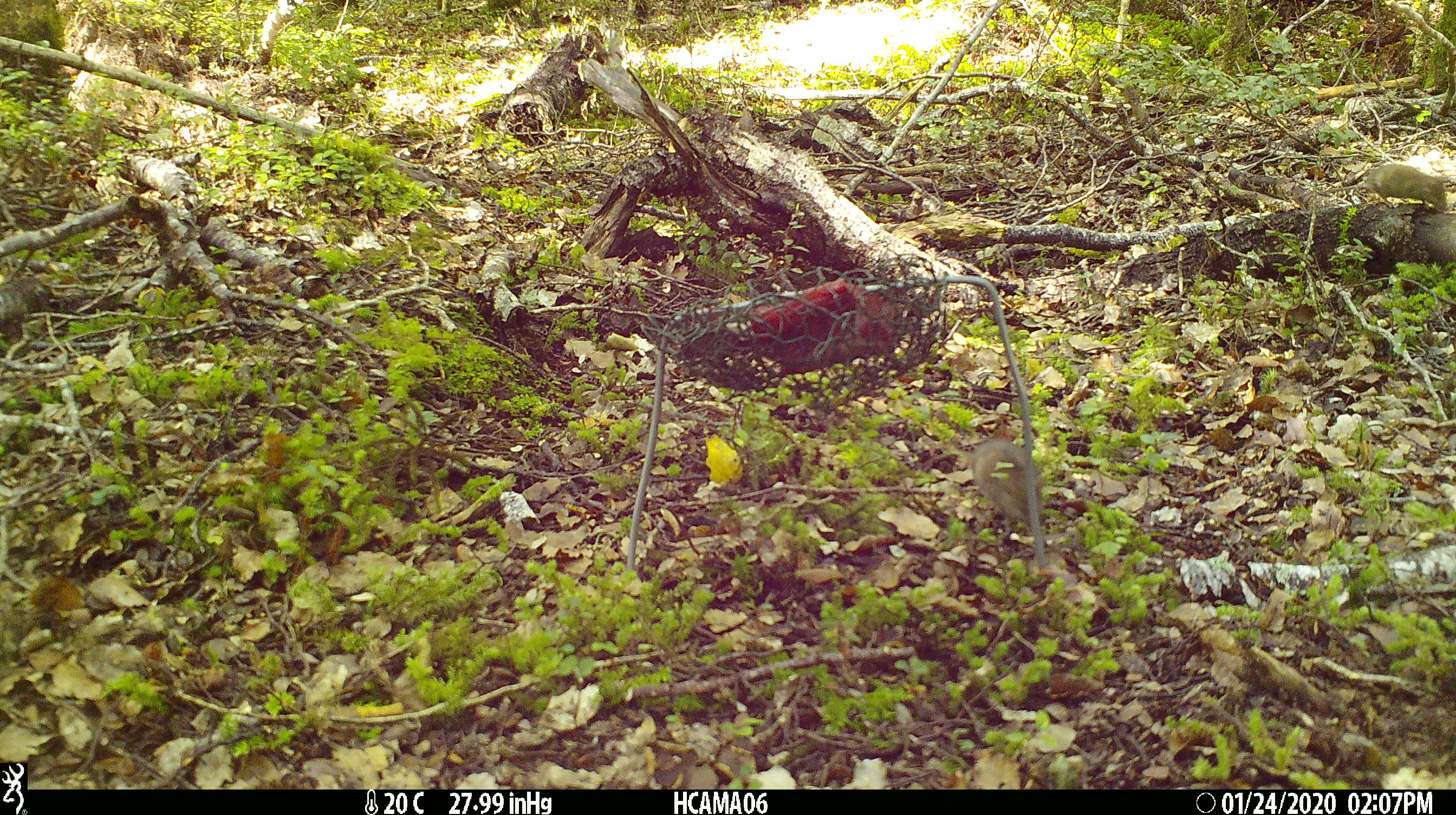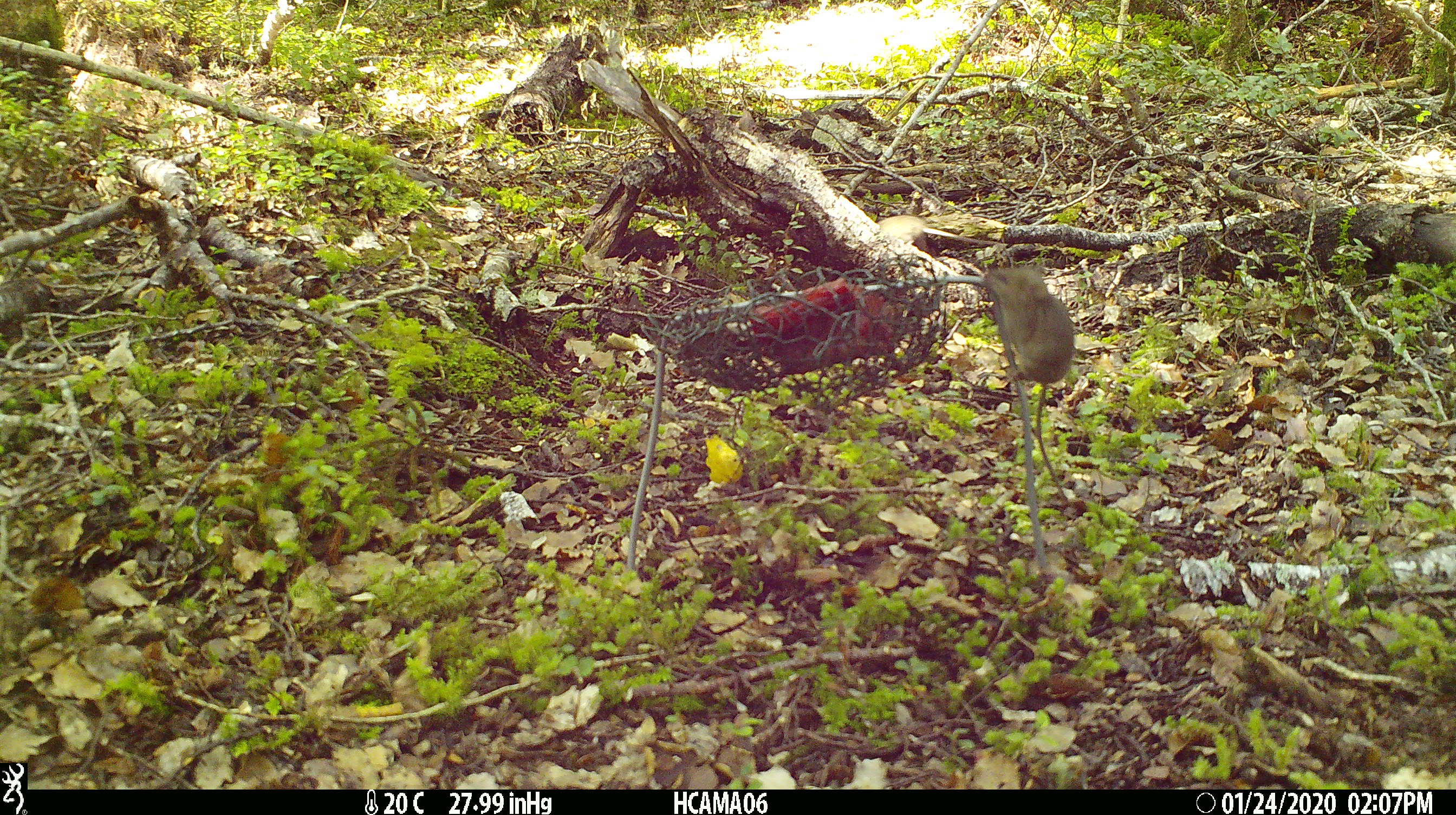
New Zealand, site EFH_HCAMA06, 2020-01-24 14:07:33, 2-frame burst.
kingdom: Animalia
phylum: Chordata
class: Mammalia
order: Rodentia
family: Muridae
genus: Mus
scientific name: Mus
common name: mouse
Mouse (Mus).